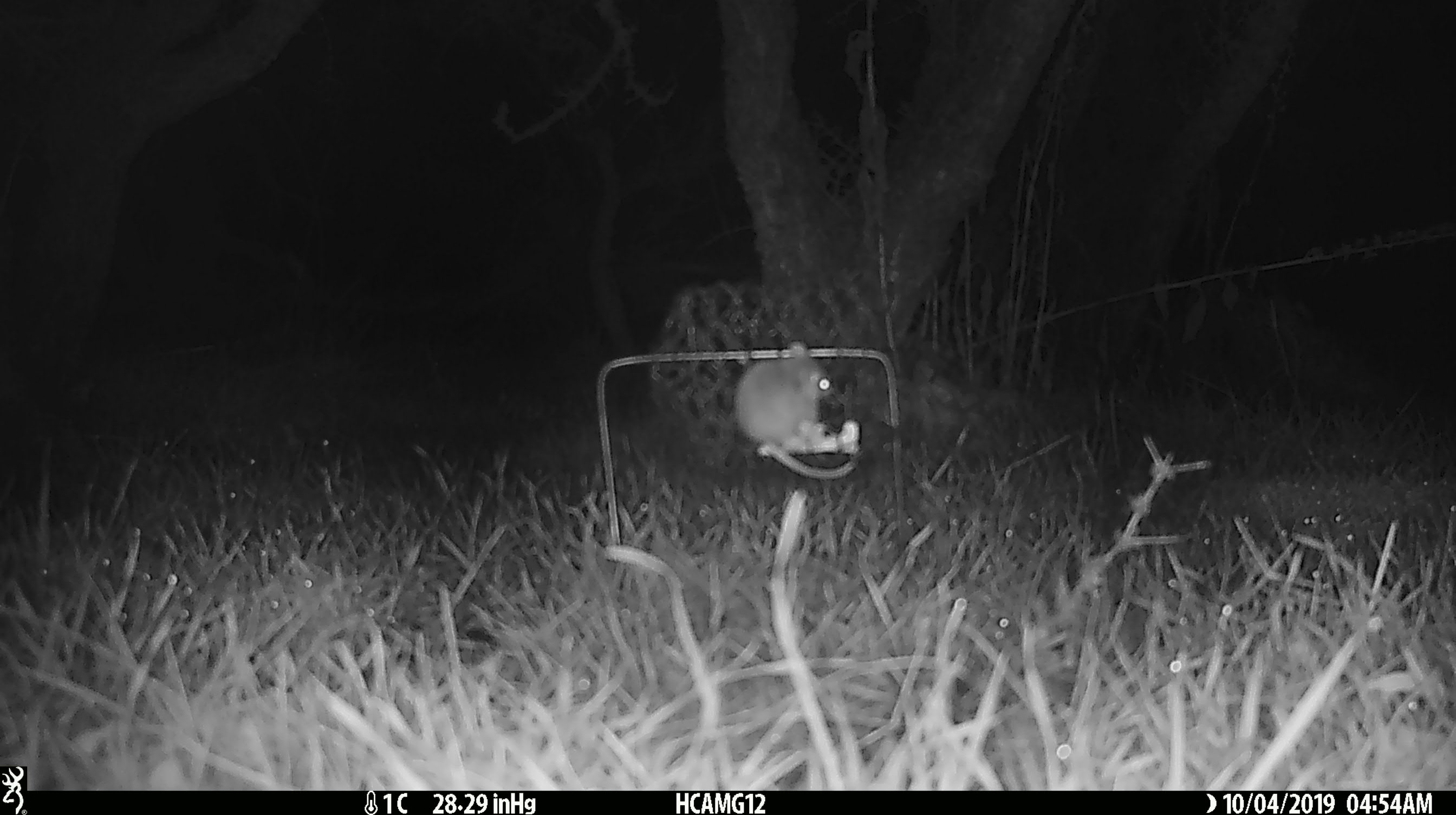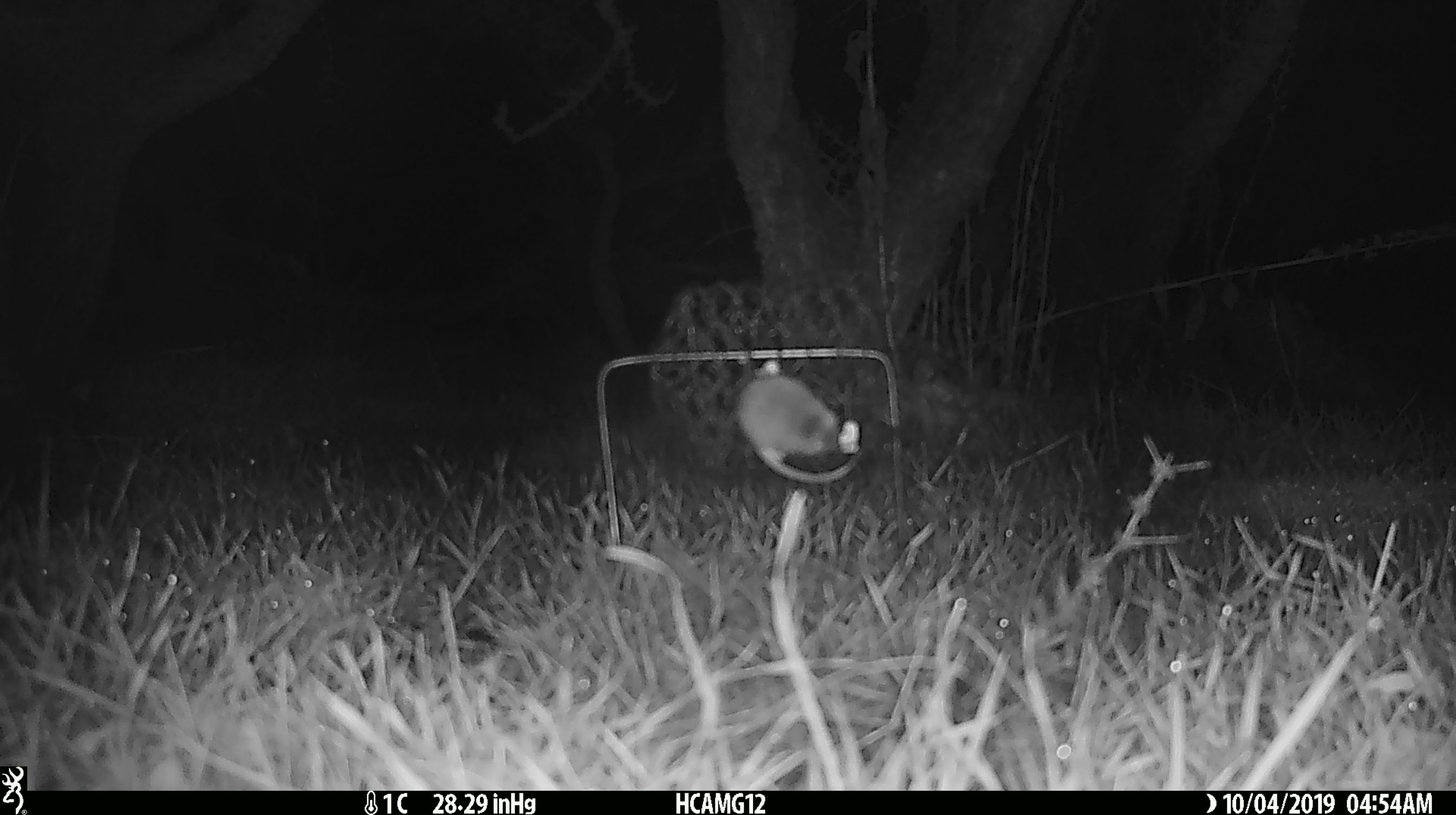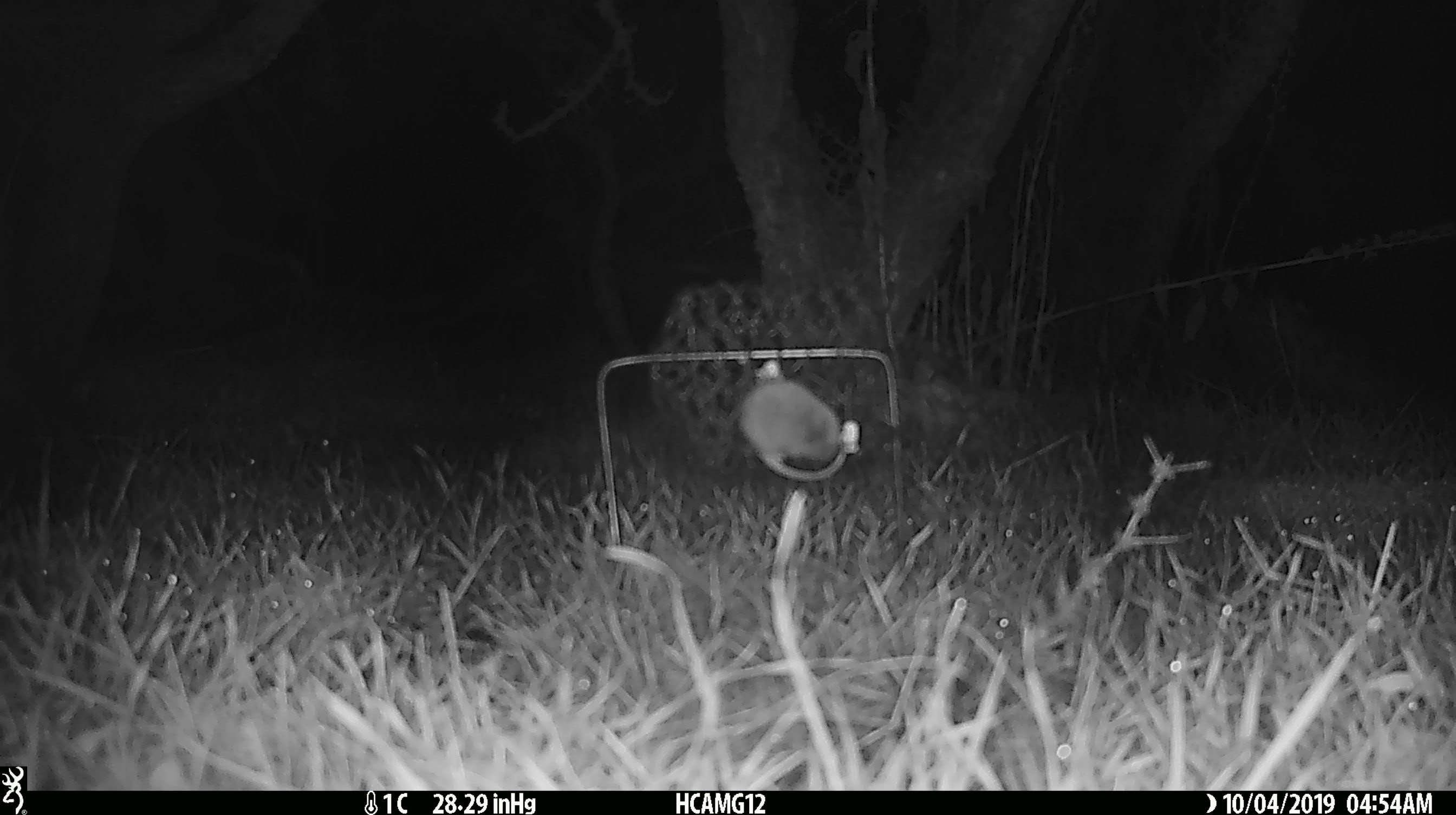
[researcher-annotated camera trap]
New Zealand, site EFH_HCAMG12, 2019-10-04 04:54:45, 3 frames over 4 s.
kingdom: Animalia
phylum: Chordata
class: Mammalia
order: Rodentia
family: Muridae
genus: Mus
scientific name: Mus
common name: mouse